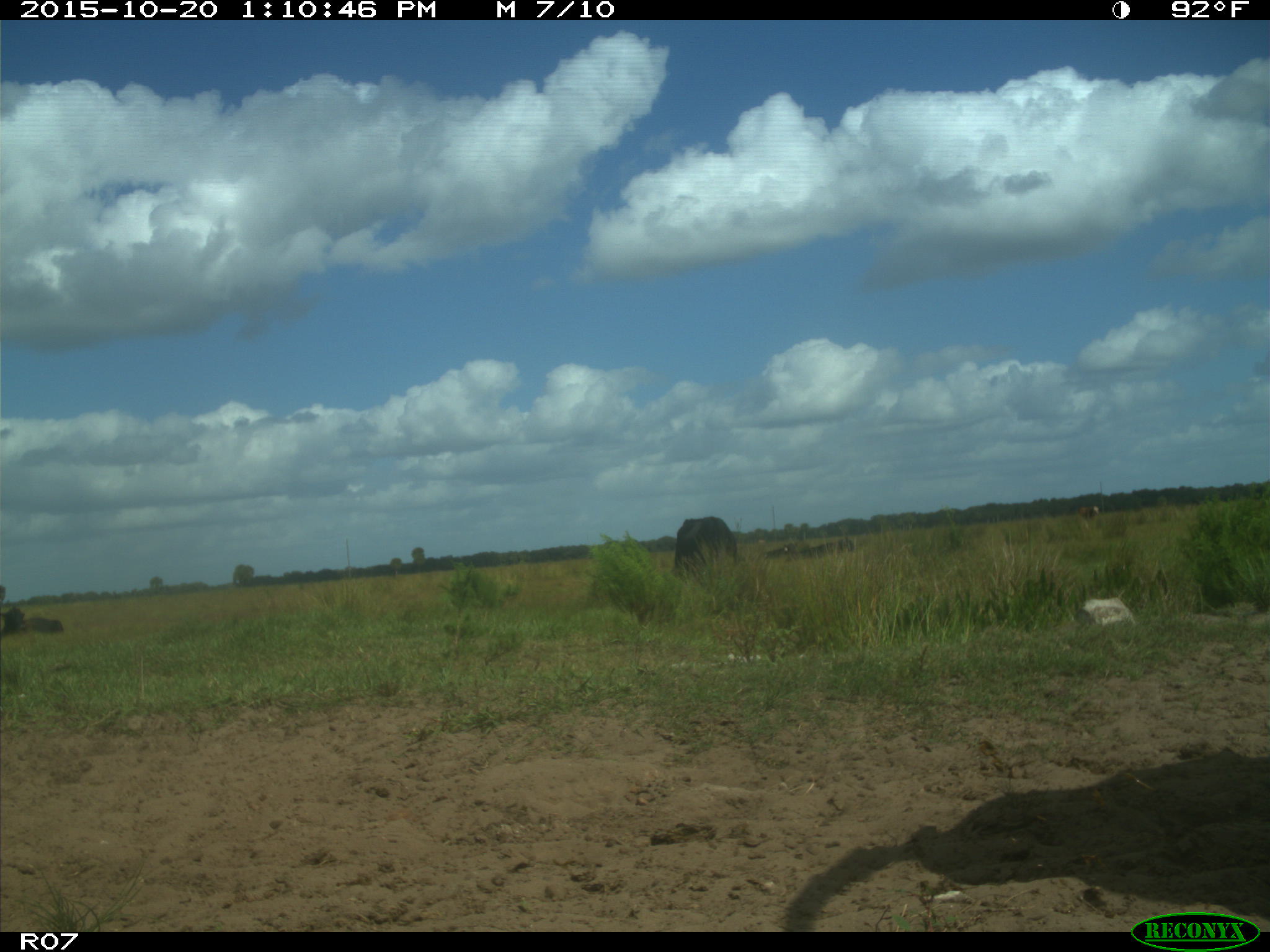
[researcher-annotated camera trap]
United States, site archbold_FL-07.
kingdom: Animalia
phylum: Chordata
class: Mammalia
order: Artiodactyla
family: Bovidae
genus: Bos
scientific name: Bos taurus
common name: domestic cow